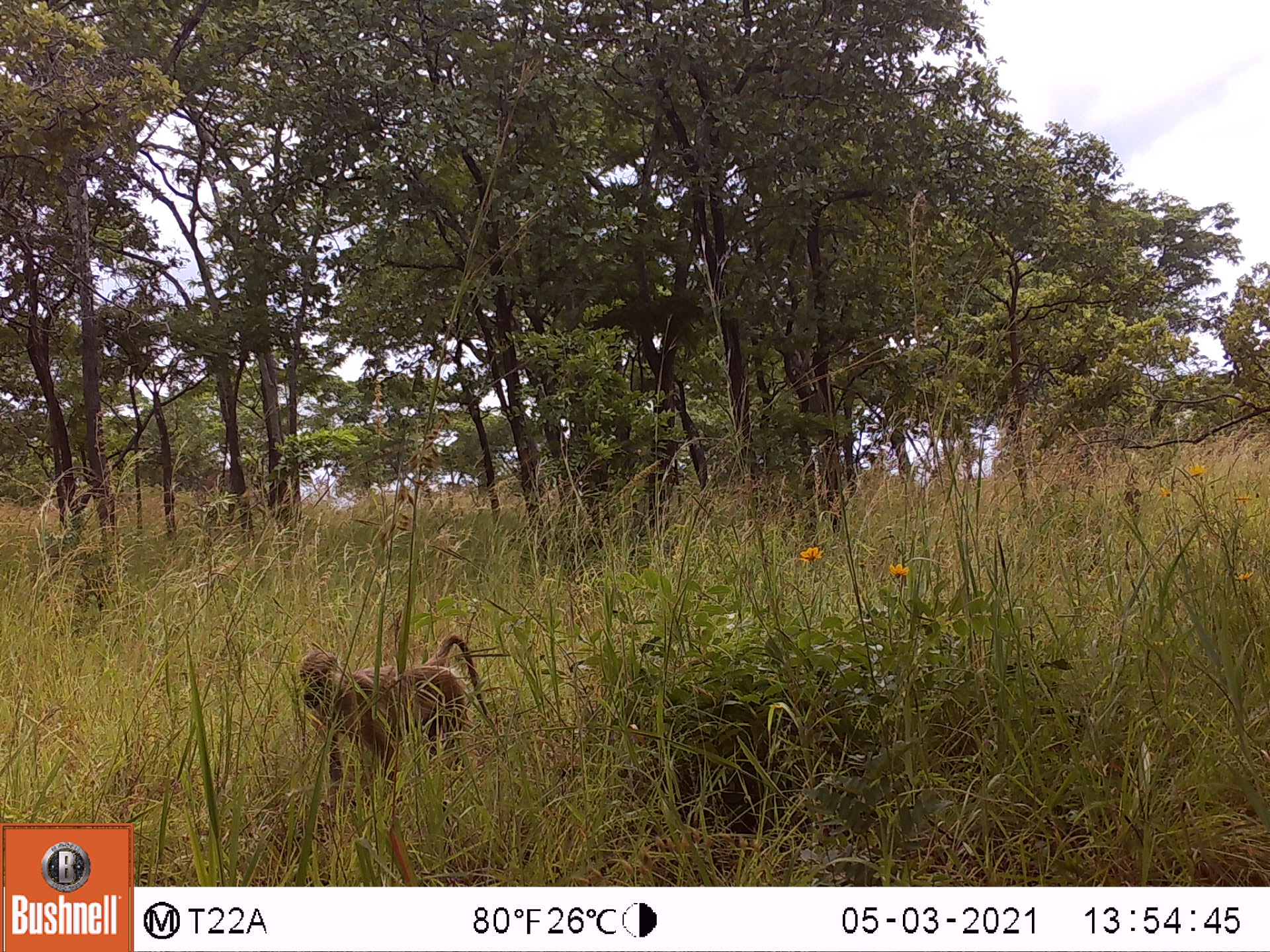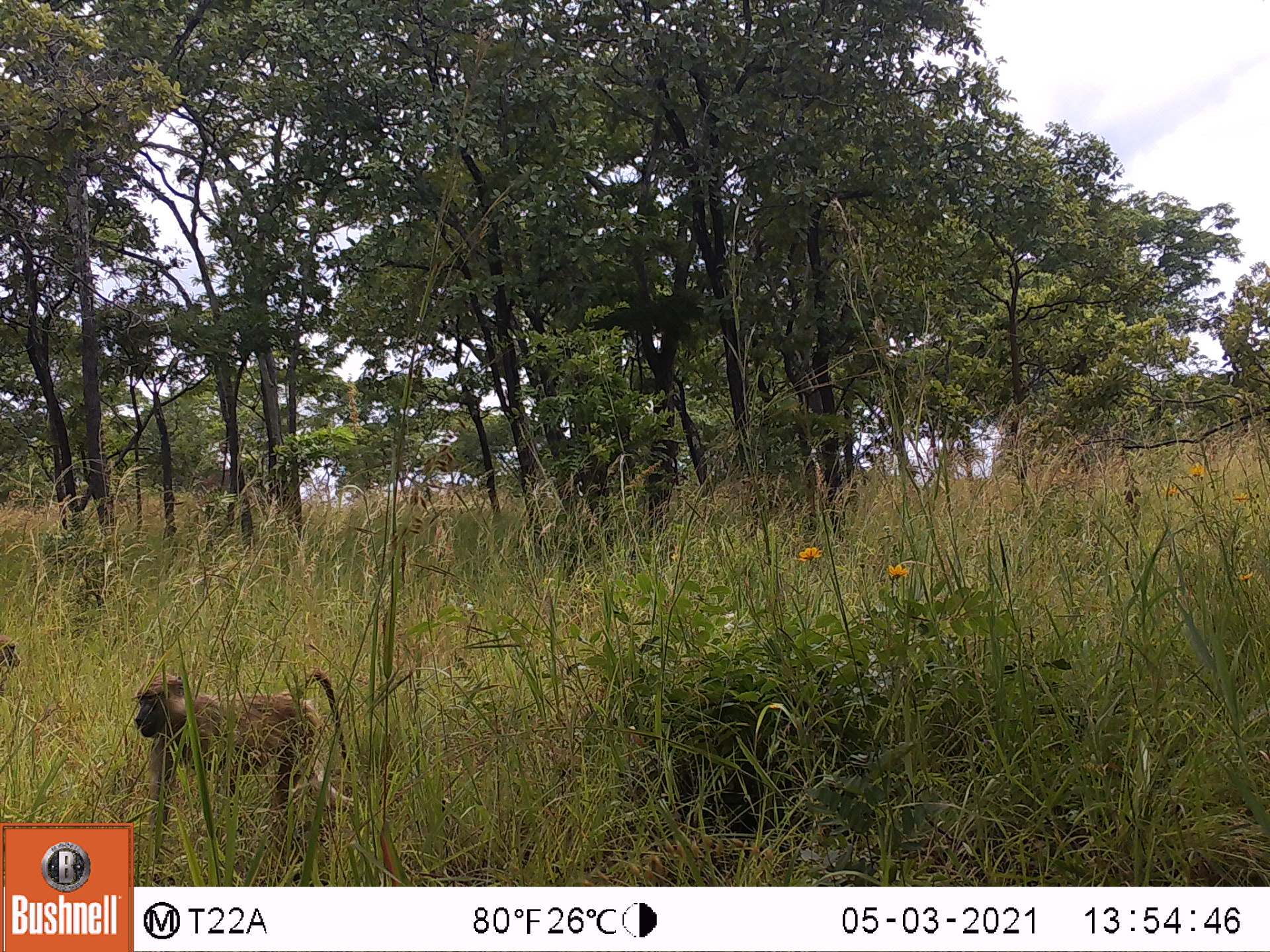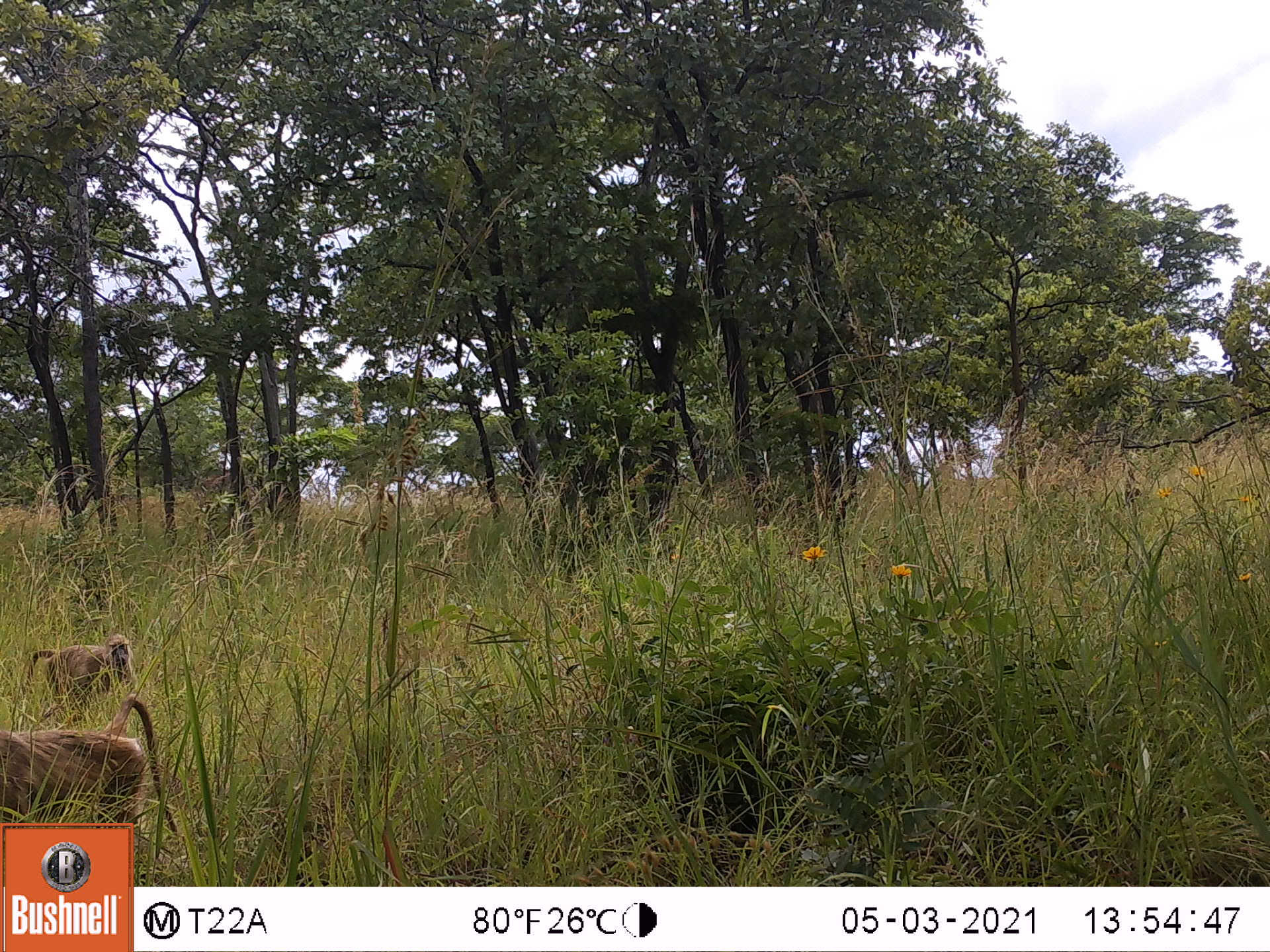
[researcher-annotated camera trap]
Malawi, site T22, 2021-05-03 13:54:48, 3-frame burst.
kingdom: Animalia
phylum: Chordata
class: Mammalia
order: Primates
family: Cercopithecidae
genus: Papio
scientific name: Papio cynocephalus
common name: yellow baboon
Yellow baboon (Papio cynocephalus), count 1.